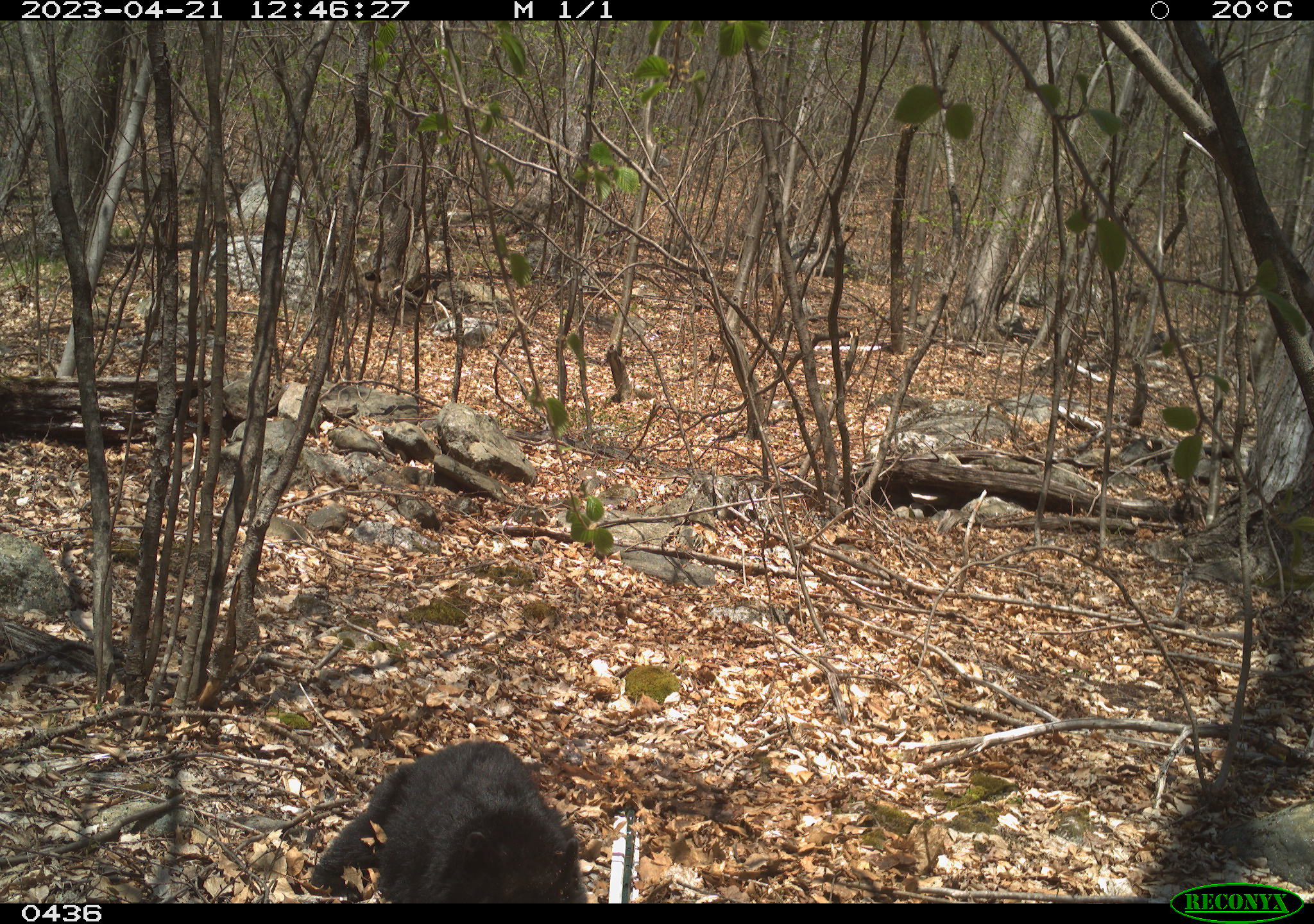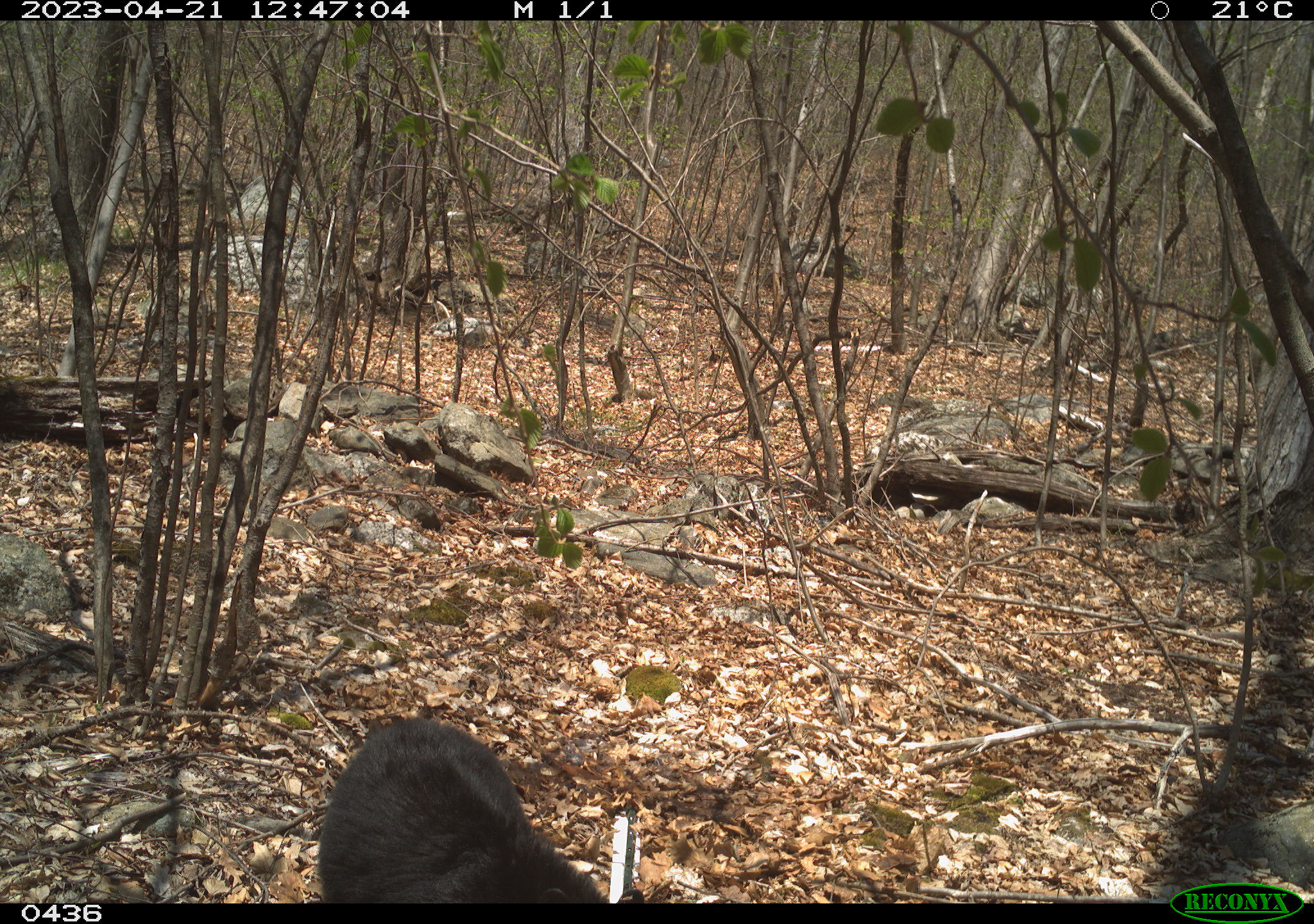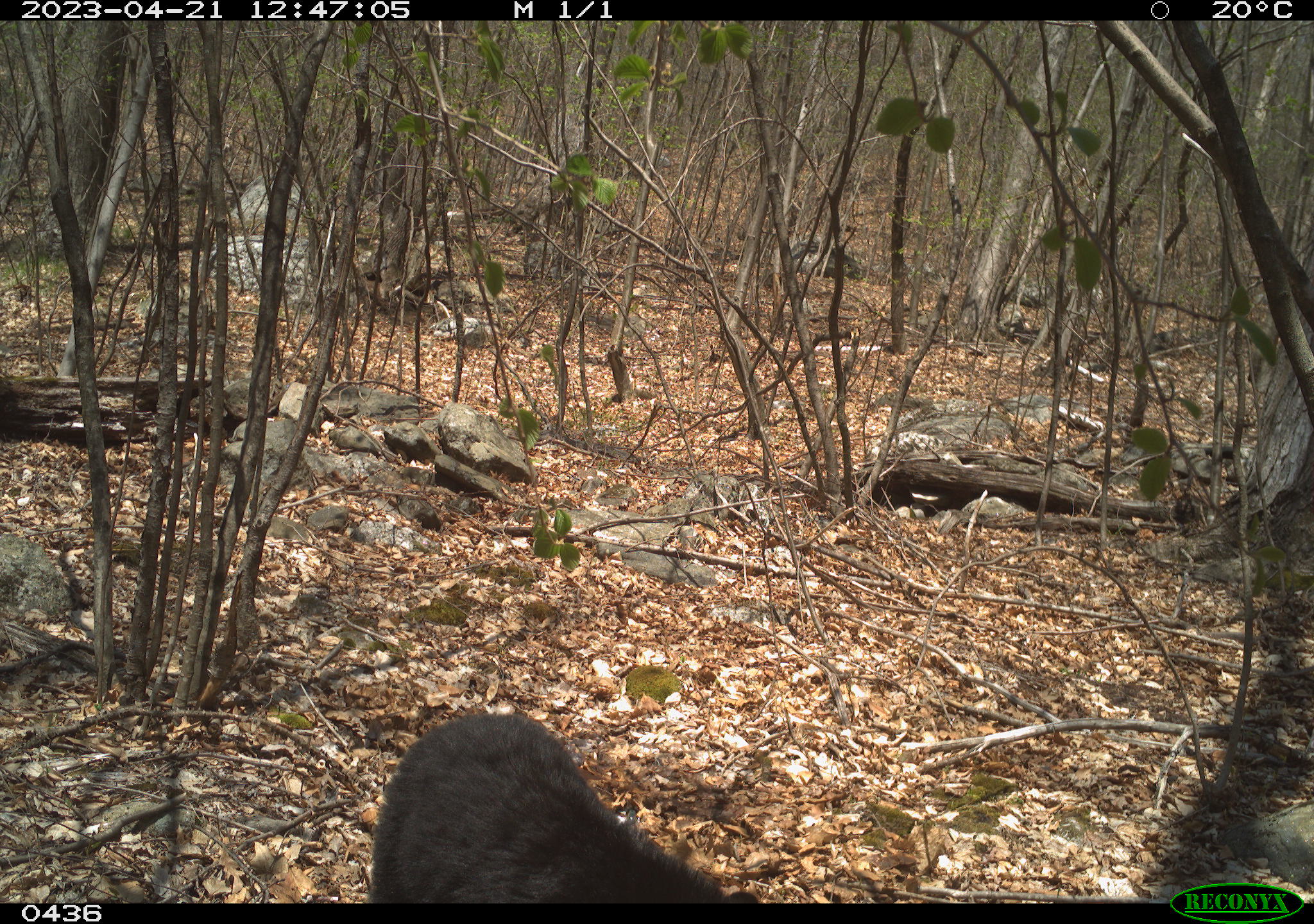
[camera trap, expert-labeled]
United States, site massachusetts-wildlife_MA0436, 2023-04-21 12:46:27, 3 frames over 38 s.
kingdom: Animalia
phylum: Chordata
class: Mammalia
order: Carnivora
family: Ursidae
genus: Ursus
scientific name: Ursus americanus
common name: black bear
Black bear (Ursus americanus).